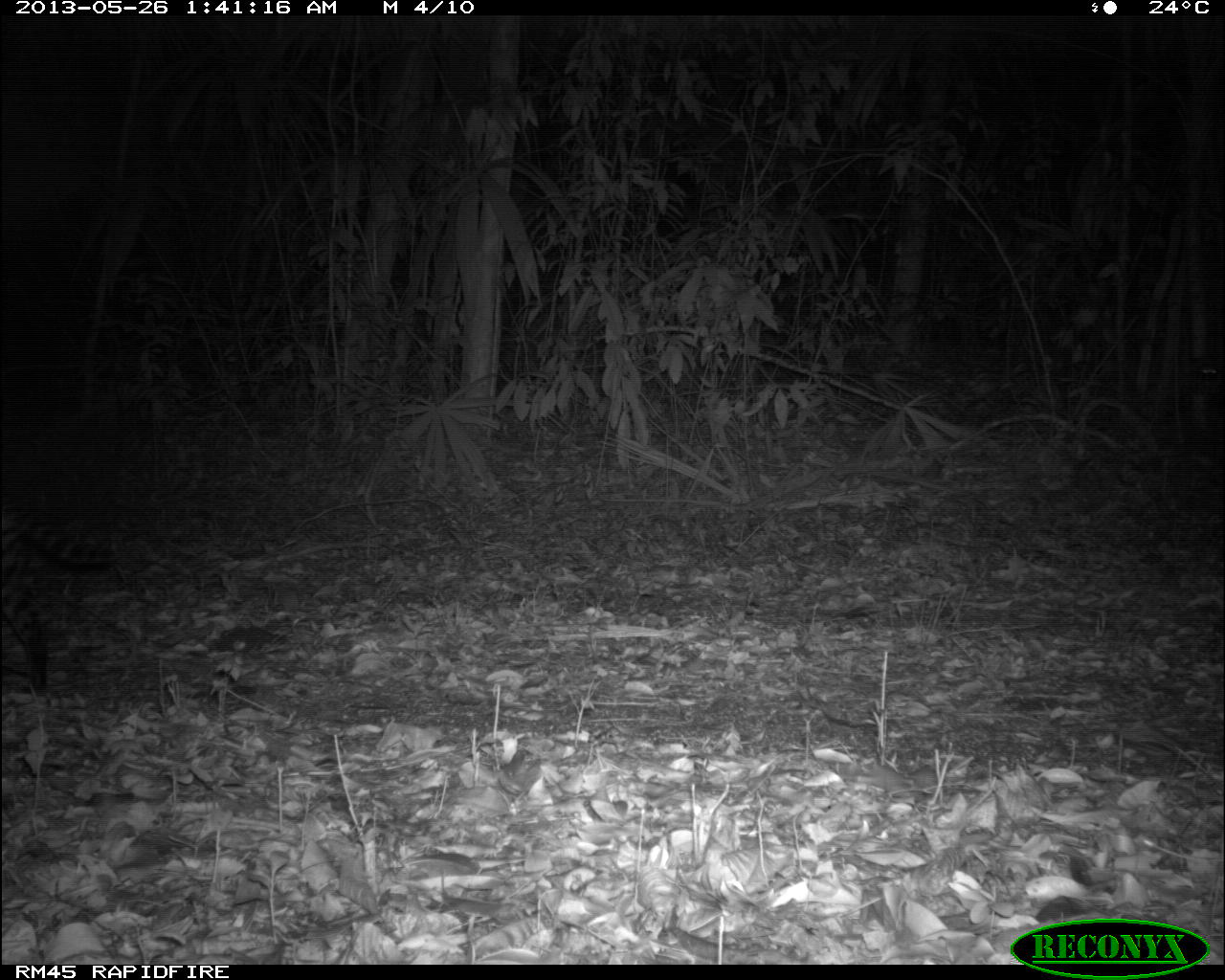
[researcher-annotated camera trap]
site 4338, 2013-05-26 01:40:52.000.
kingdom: Animalia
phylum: Chordata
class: Mammalia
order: Carnivora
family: Felidae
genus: Leopardus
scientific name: Leopardus pardalis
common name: ocelot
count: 1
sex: female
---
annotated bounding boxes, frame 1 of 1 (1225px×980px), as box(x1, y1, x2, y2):
leopardus pardalis: box(0, 508, 118, 696)